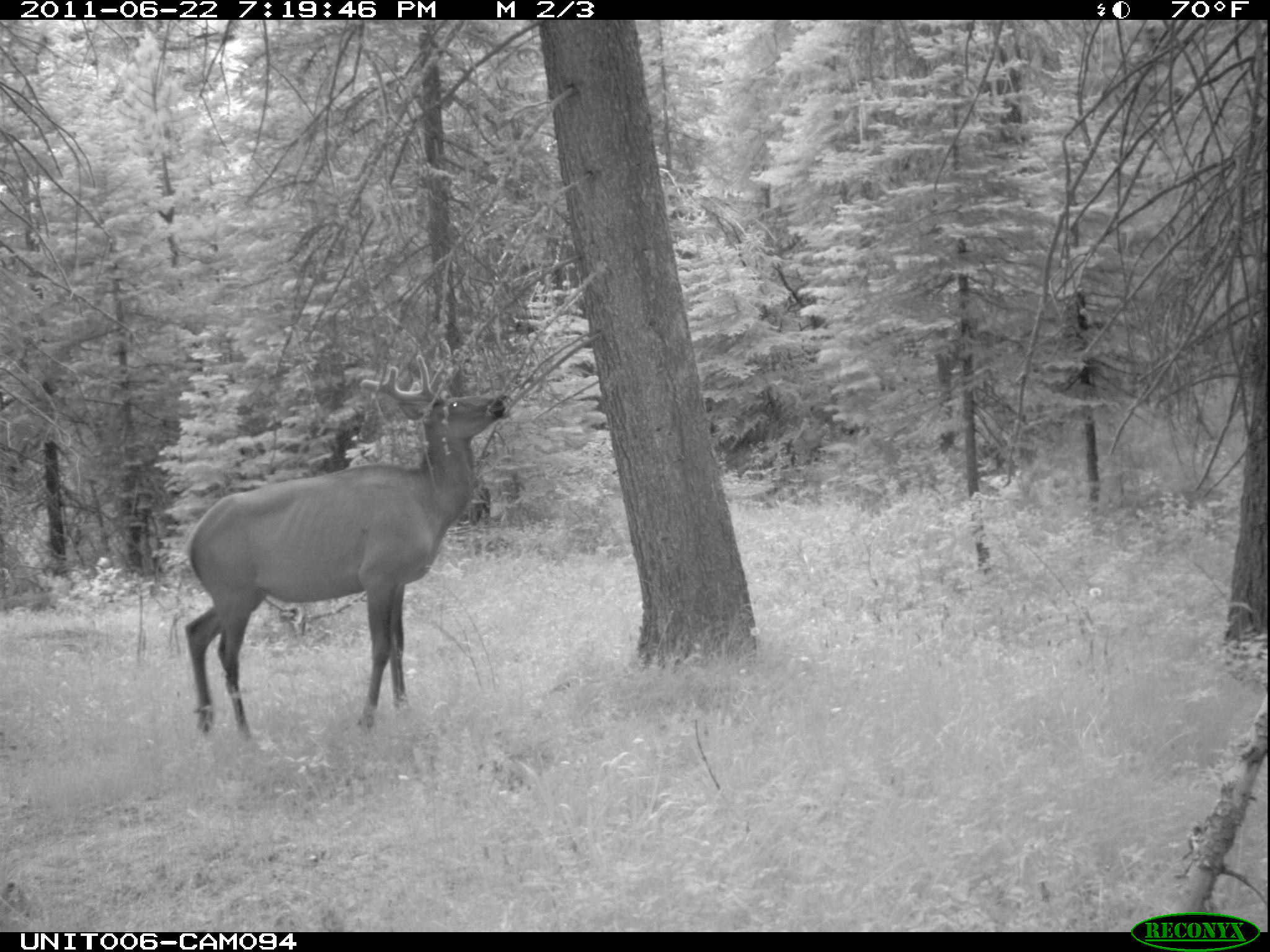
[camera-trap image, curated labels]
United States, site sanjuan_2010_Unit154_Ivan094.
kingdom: Animalia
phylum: Chordata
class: Mammalia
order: Artiodactyla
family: Cervidae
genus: Cervus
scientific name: Cervus elaphus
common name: red deer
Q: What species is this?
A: Cervus elaphus (red deer).